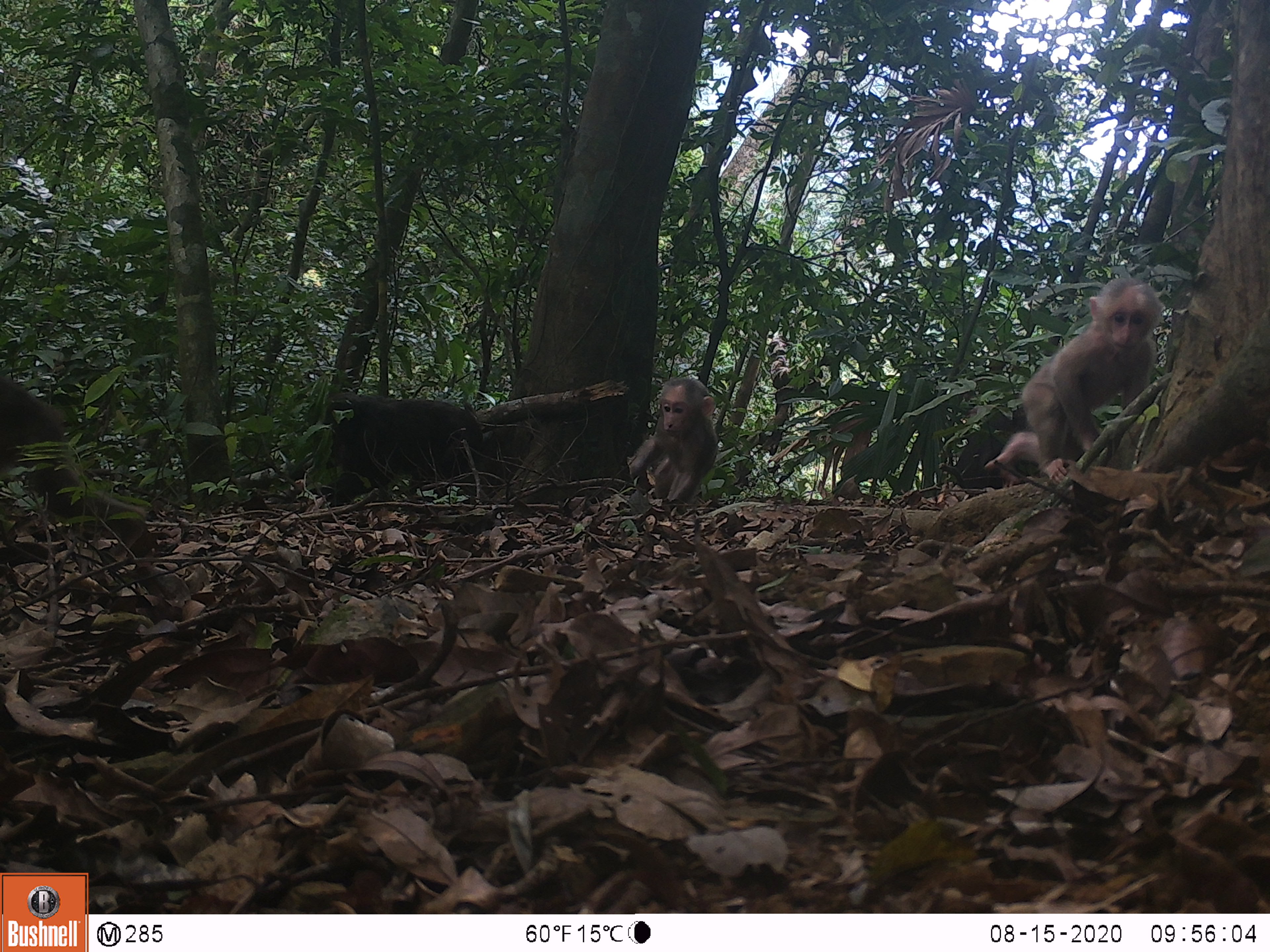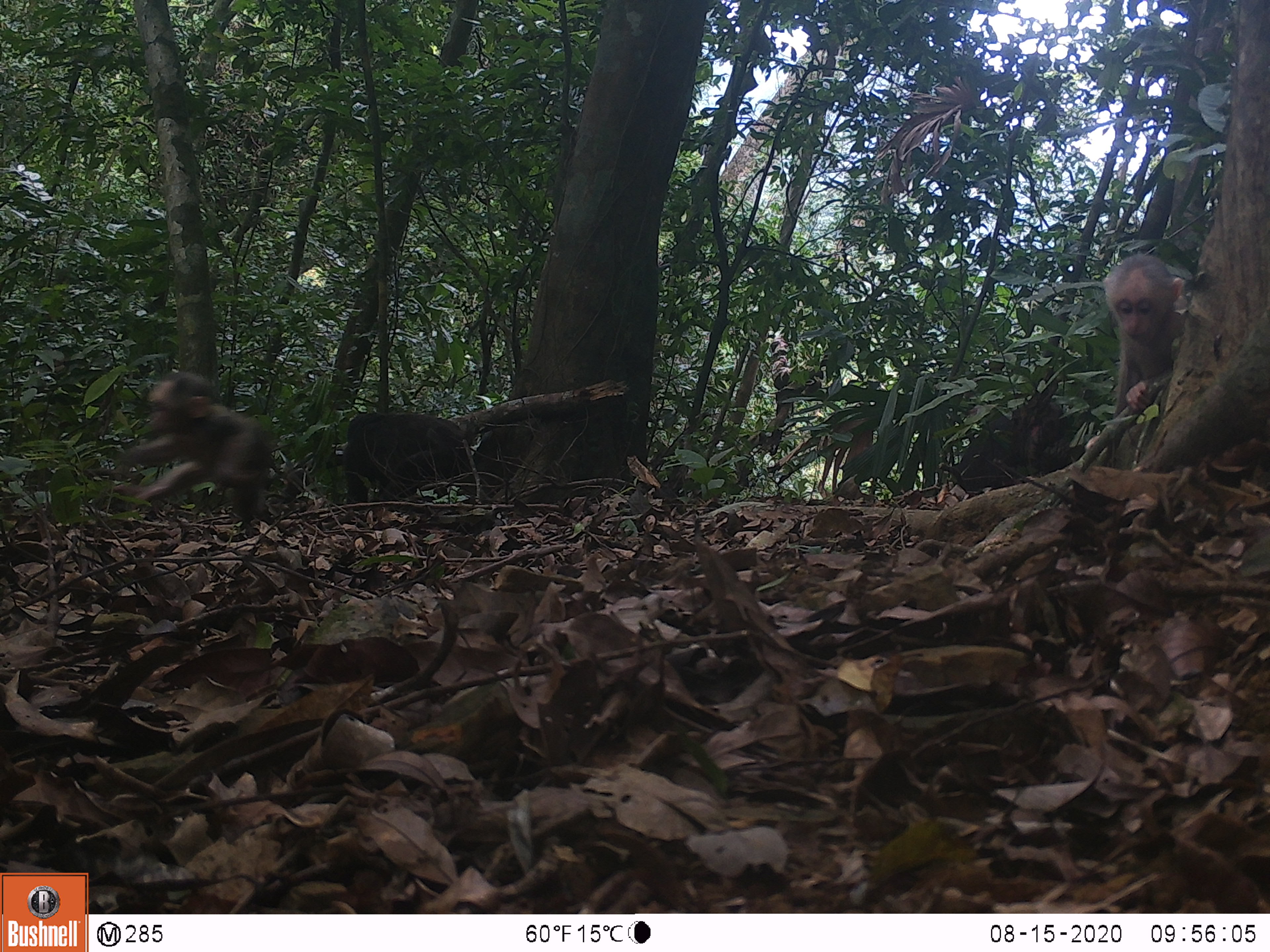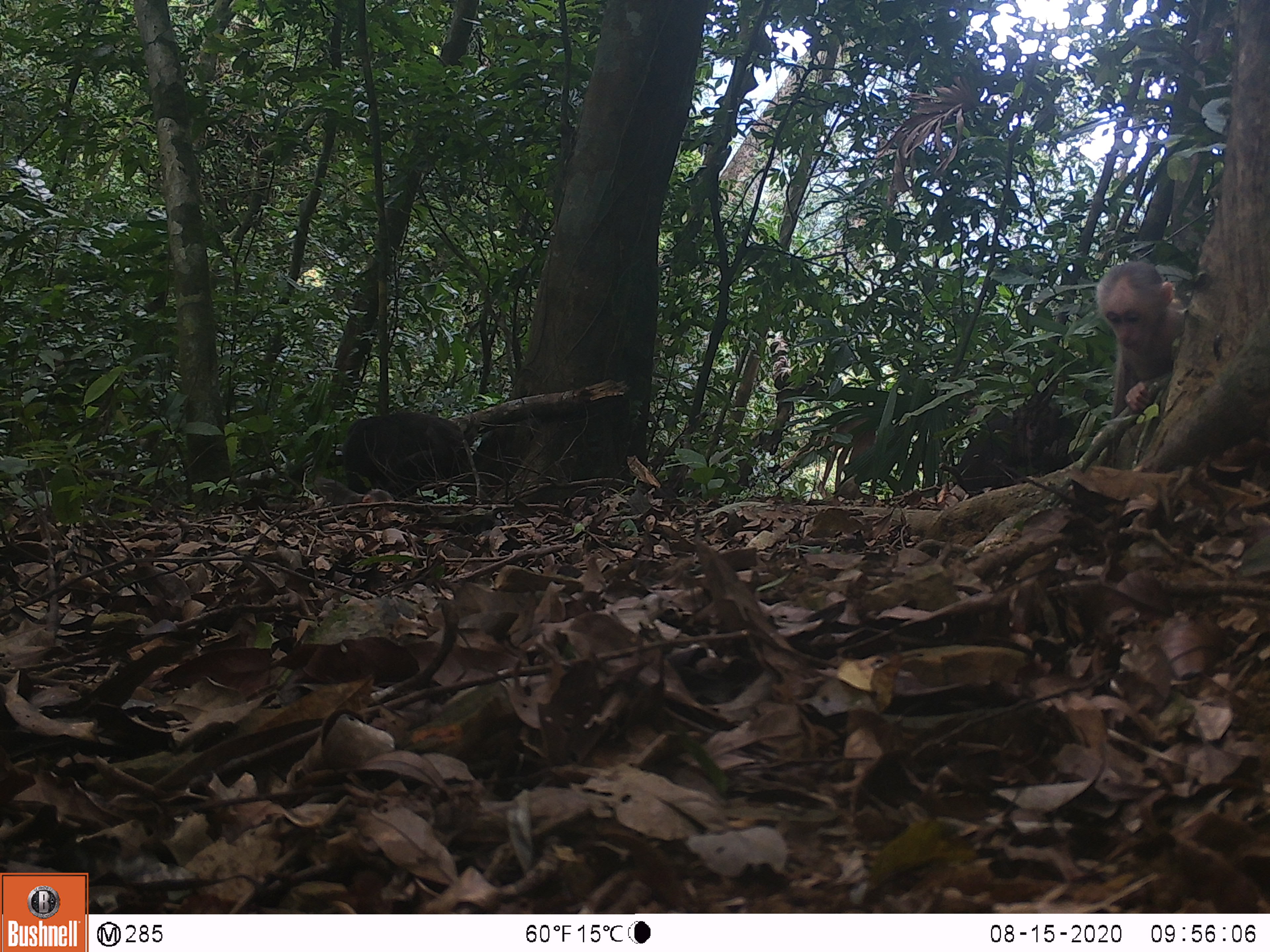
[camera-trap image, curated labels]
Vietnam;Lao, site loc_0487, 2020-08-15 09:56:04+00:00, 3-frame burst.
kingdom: Animalia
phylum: Chordata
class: Mammalia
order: Primates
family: Cercopithecidae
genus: Macaca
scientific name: Macaca arctoides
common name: stump-tailed macaque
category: stump tailed macaque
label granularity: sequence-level